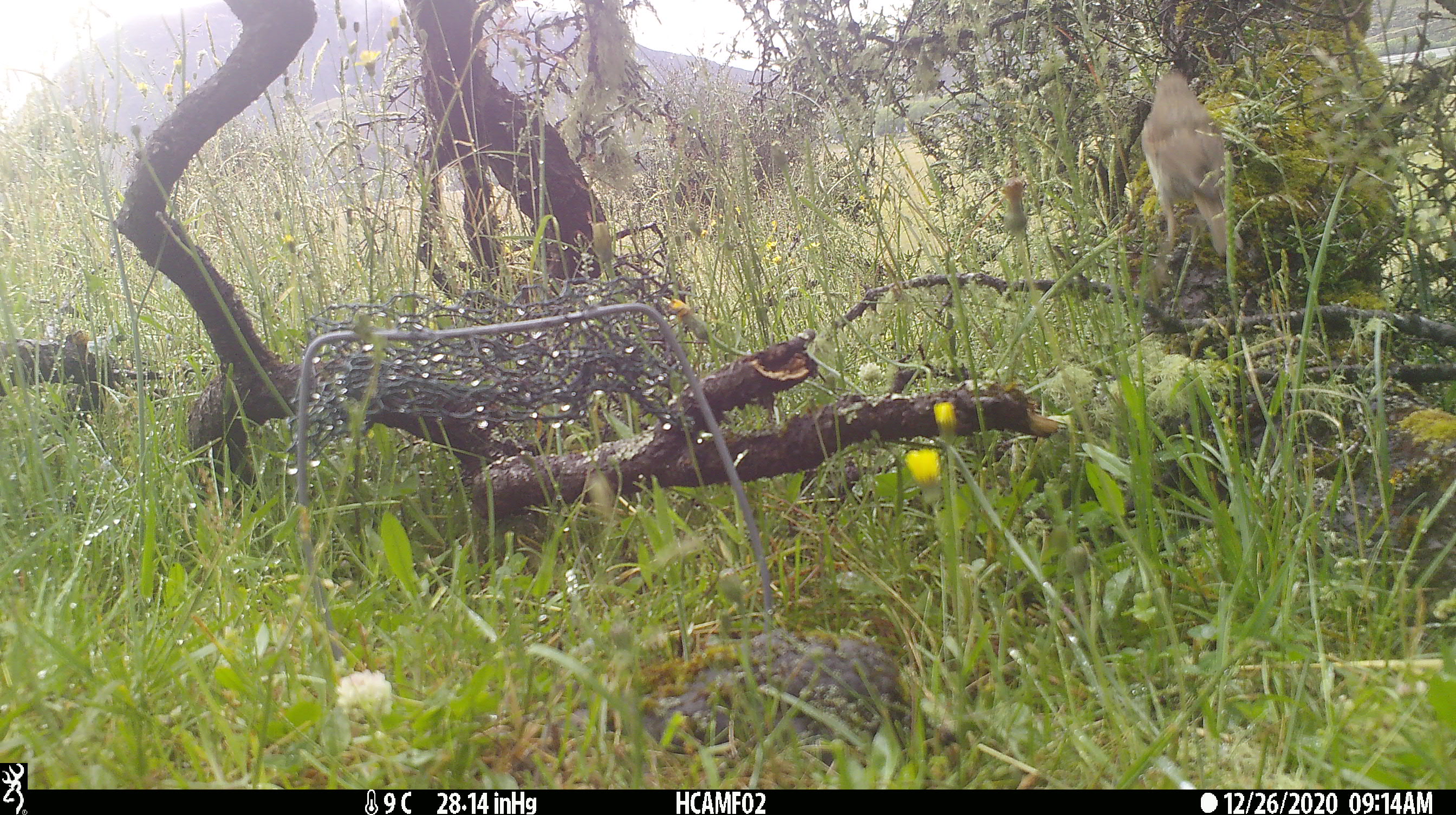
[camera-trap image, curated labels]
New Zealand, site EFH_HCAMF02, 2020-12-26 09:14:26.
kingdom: Animalia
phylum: Chordata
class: Aves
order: Passeriformes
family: Turdidae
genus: Turdus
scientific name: Turdus philomelos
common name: song thrush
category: thrush